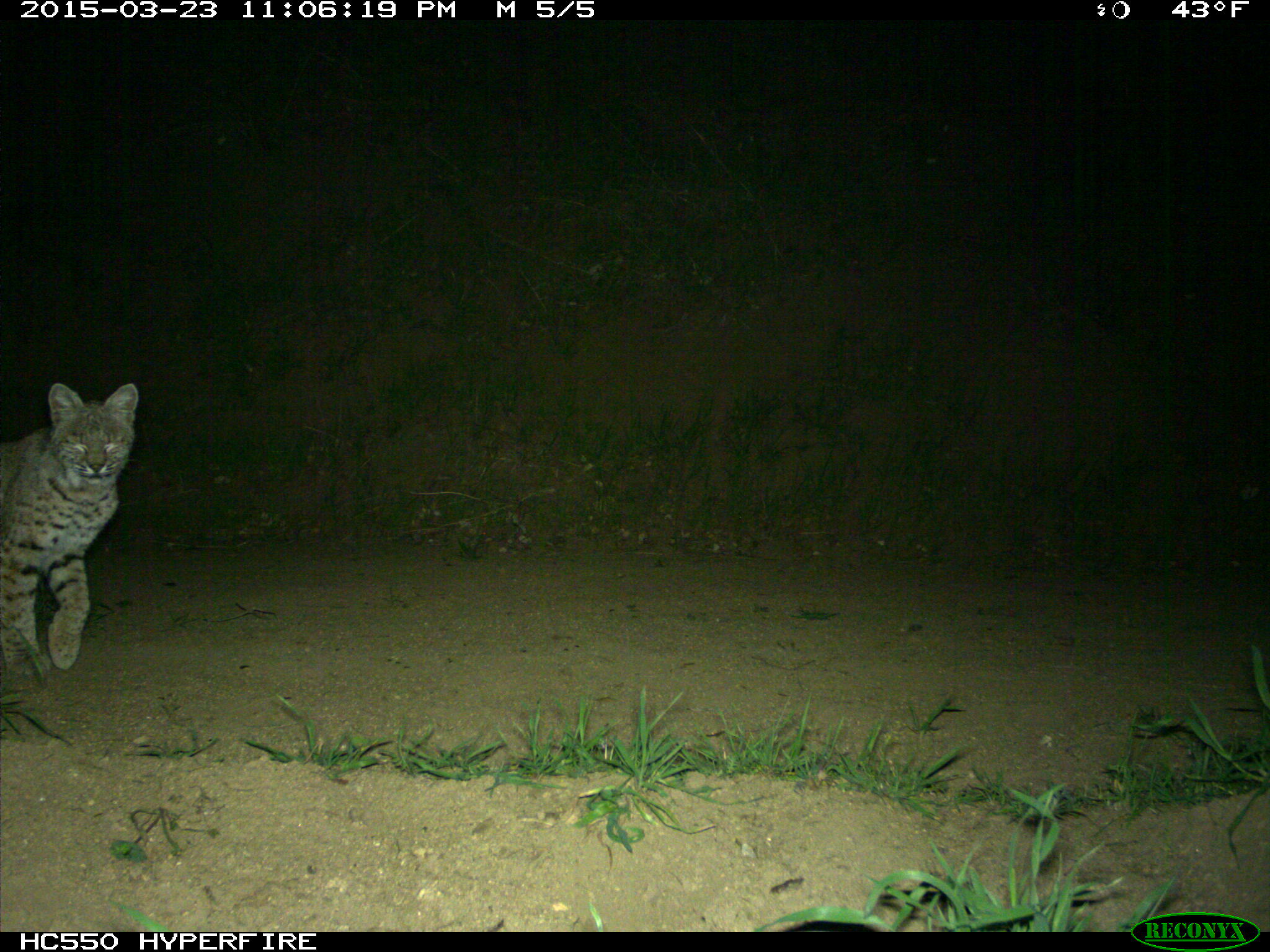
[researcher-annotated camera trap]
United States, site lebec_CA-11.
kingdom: Animalia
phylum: Chordata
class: Mammalia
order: Carnivora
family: Felidae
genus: Lynx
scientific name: Lynx rufus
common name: bobcat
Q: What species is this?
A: Lynx rufus (bobcat).